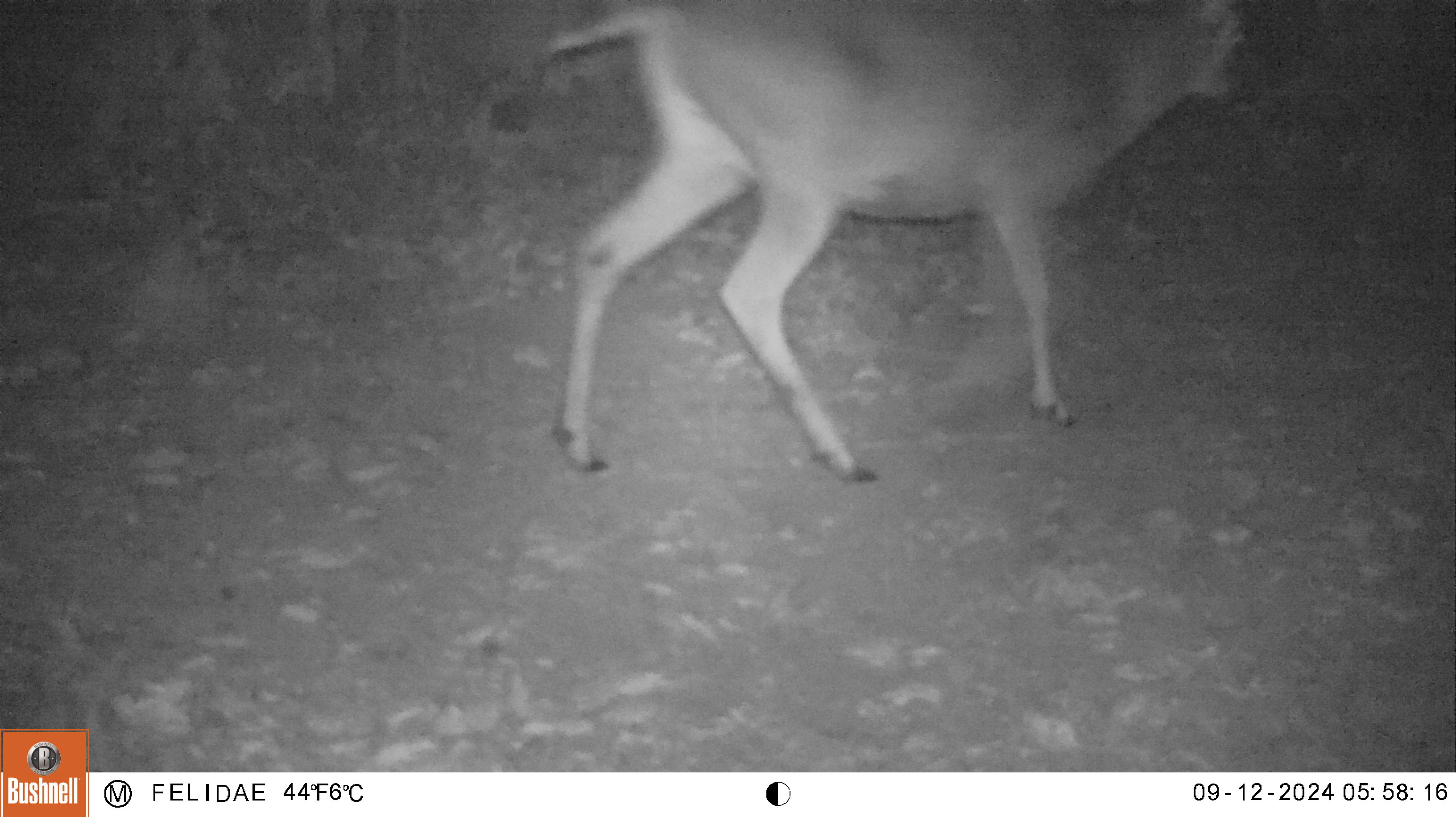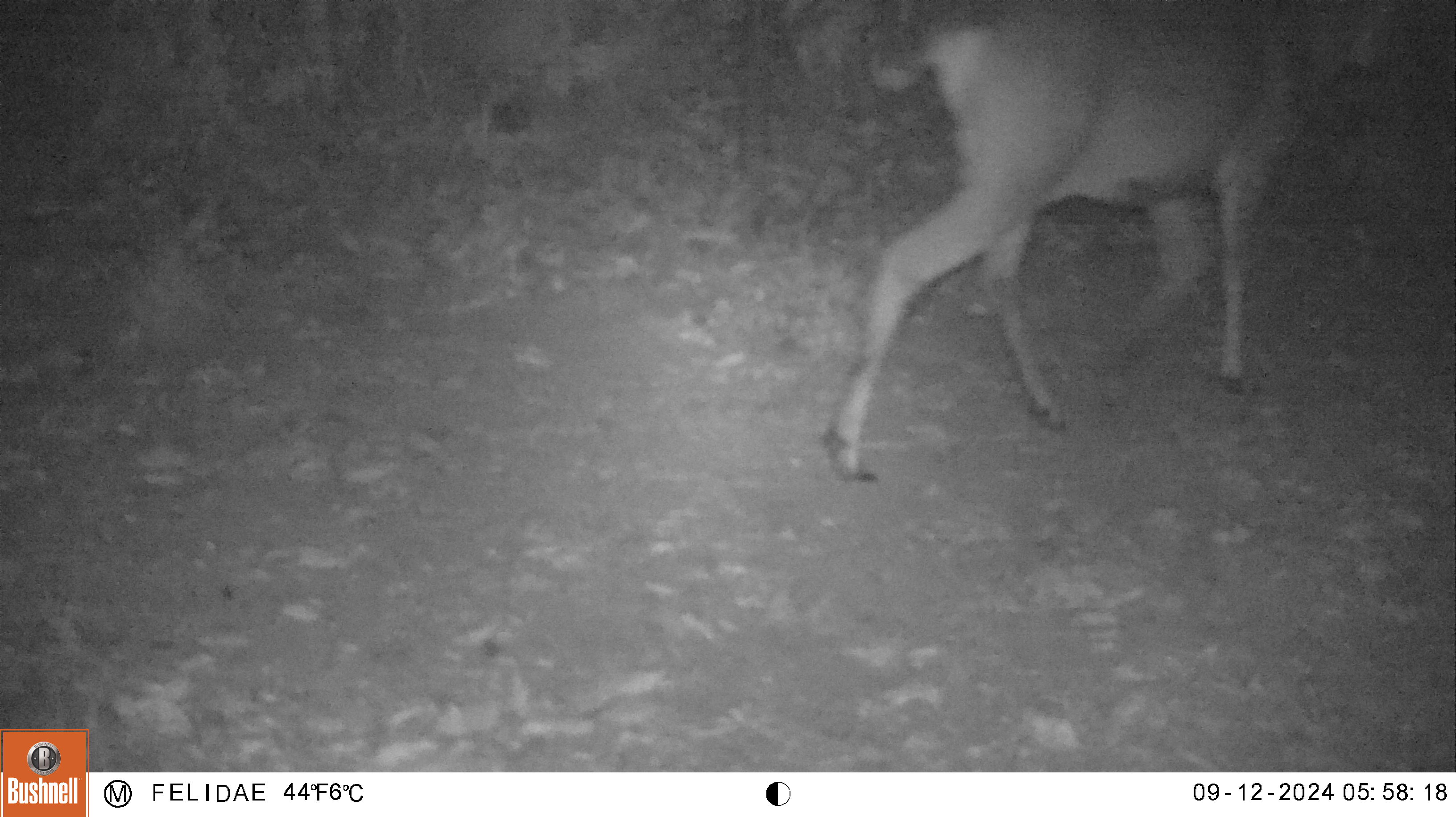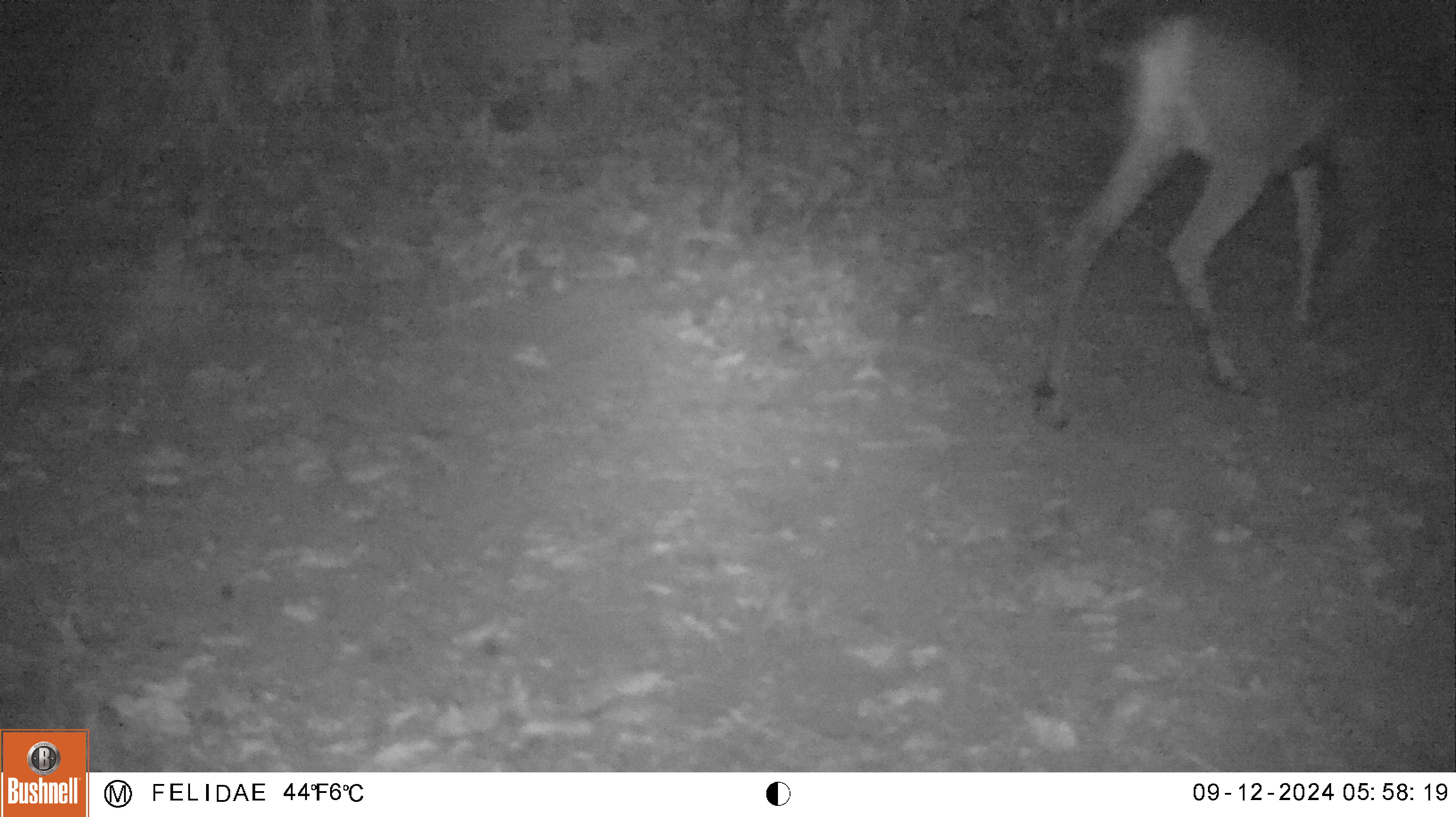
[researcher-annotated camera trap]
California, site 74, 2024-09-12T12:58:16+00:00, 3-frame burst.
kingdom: Animalia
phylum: Chordata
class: Mammalia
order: Artiodactyla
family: Cervidae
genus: Odocoileus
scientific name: Odocoileus hemionus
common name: mule deer